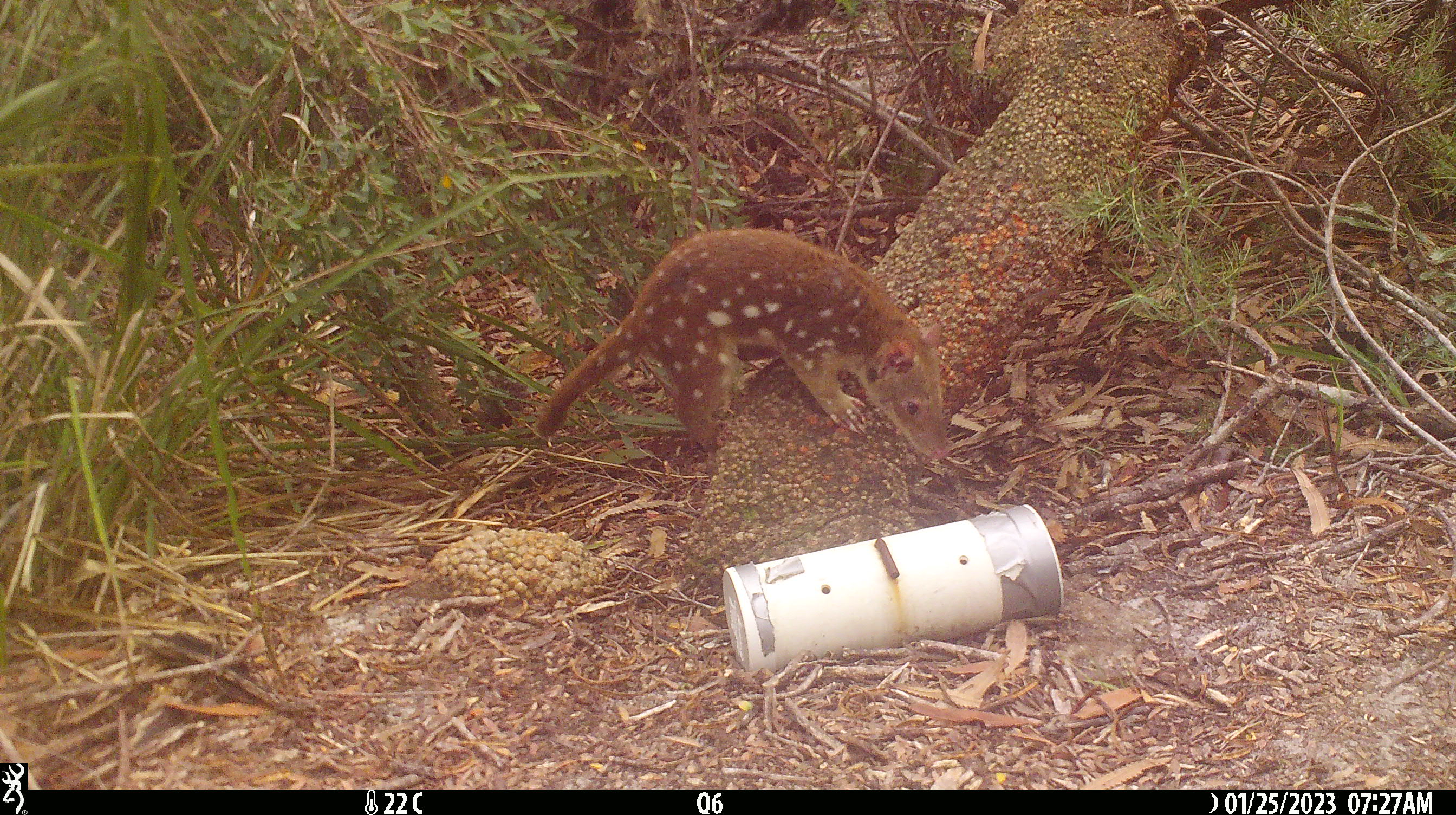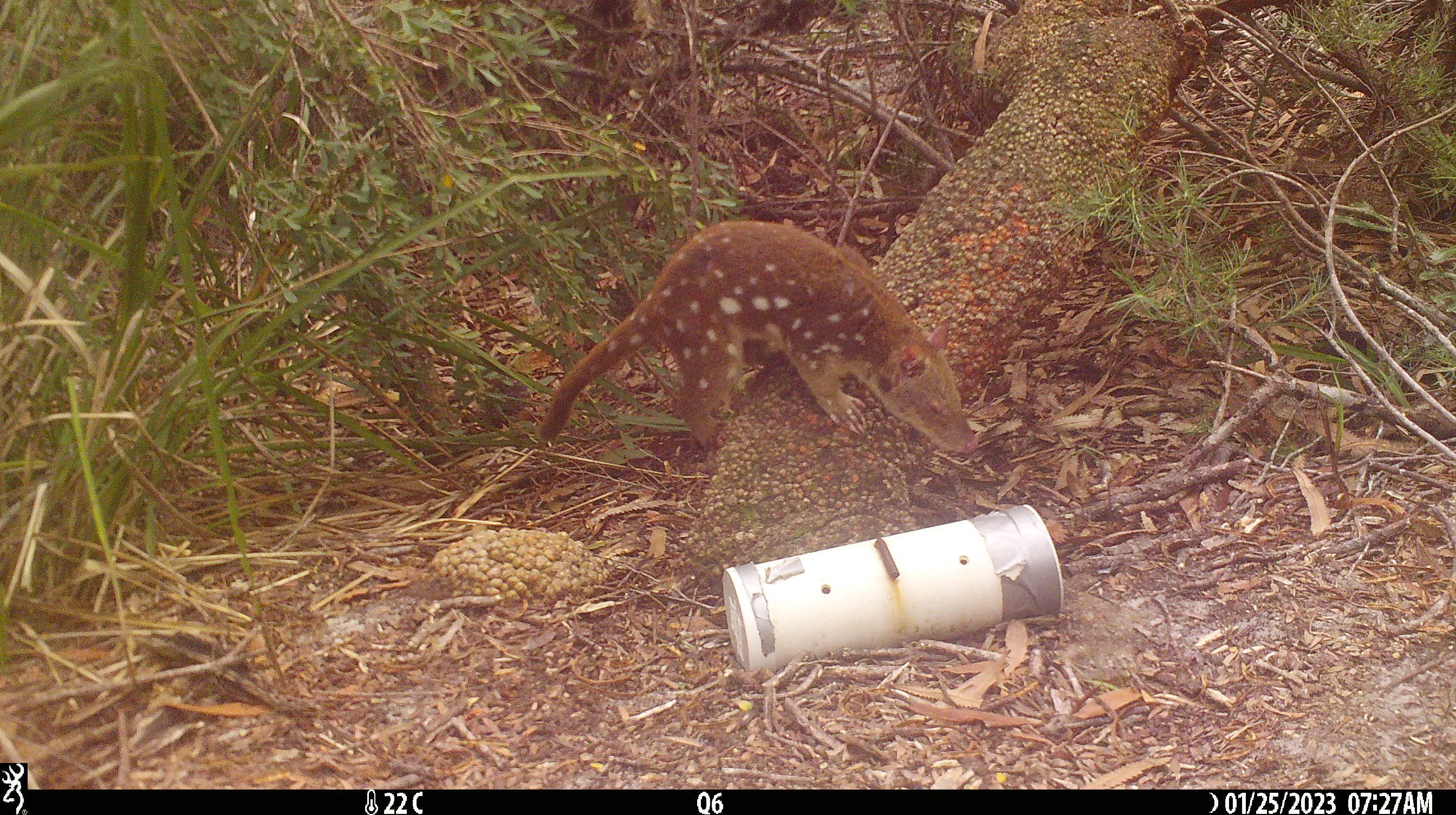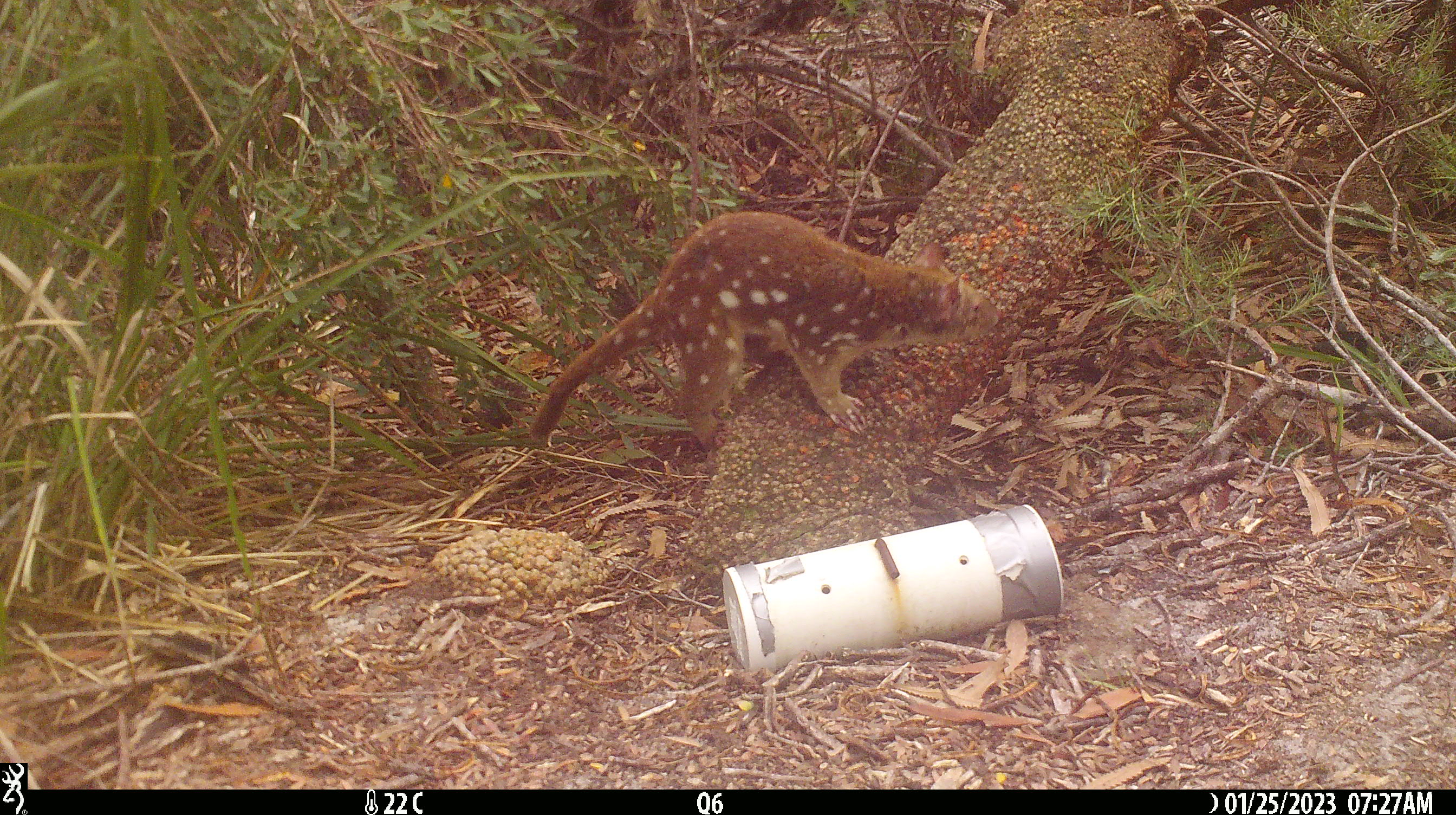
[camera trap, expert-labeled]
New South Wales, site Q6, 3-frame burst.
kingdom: Animalia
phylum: Chordata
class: Mammalia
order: Dasyuromorphia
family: Dasyuridae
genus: Dasyurus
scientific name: Dasyurus maculatus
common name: spotted-tailed quoll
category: quoll